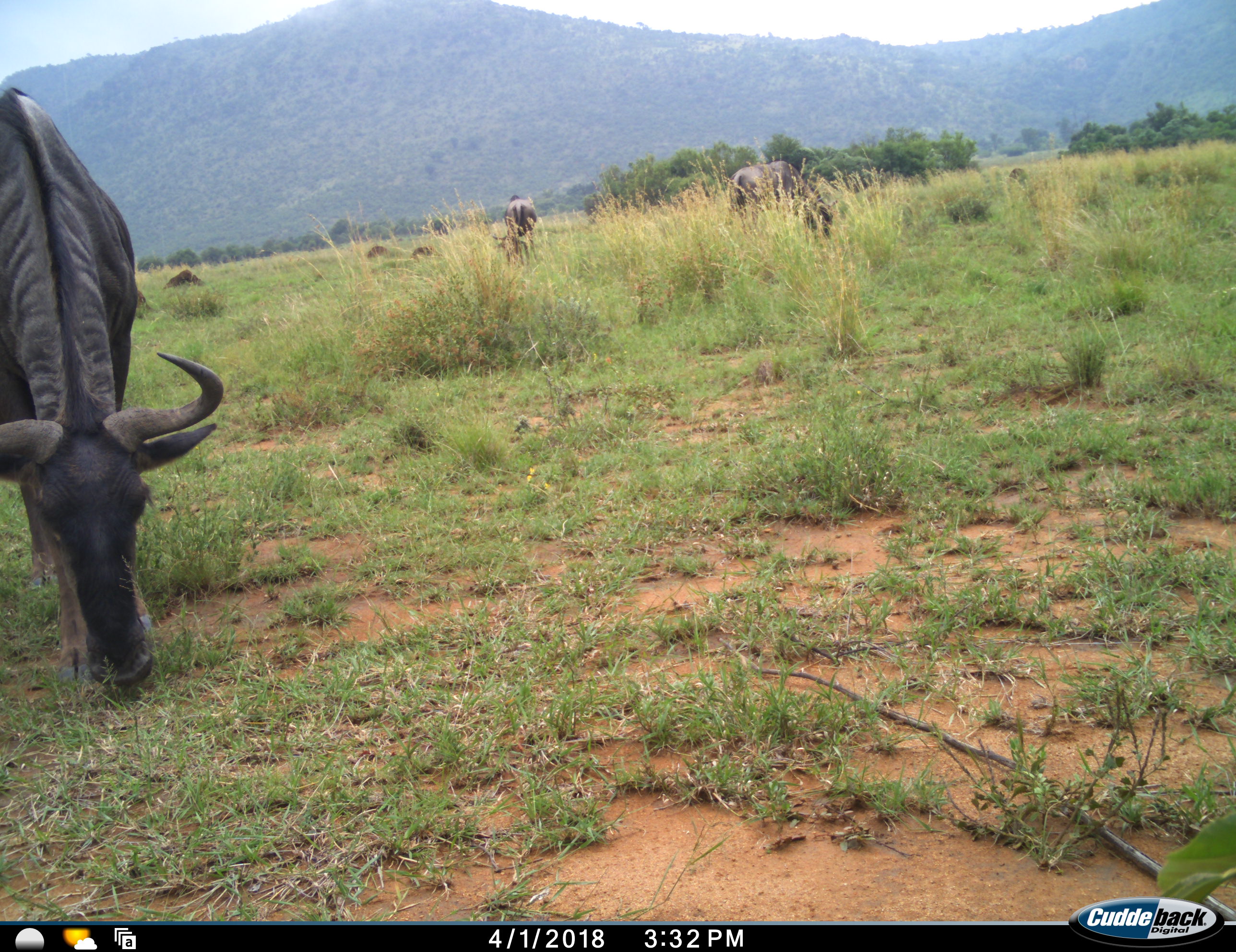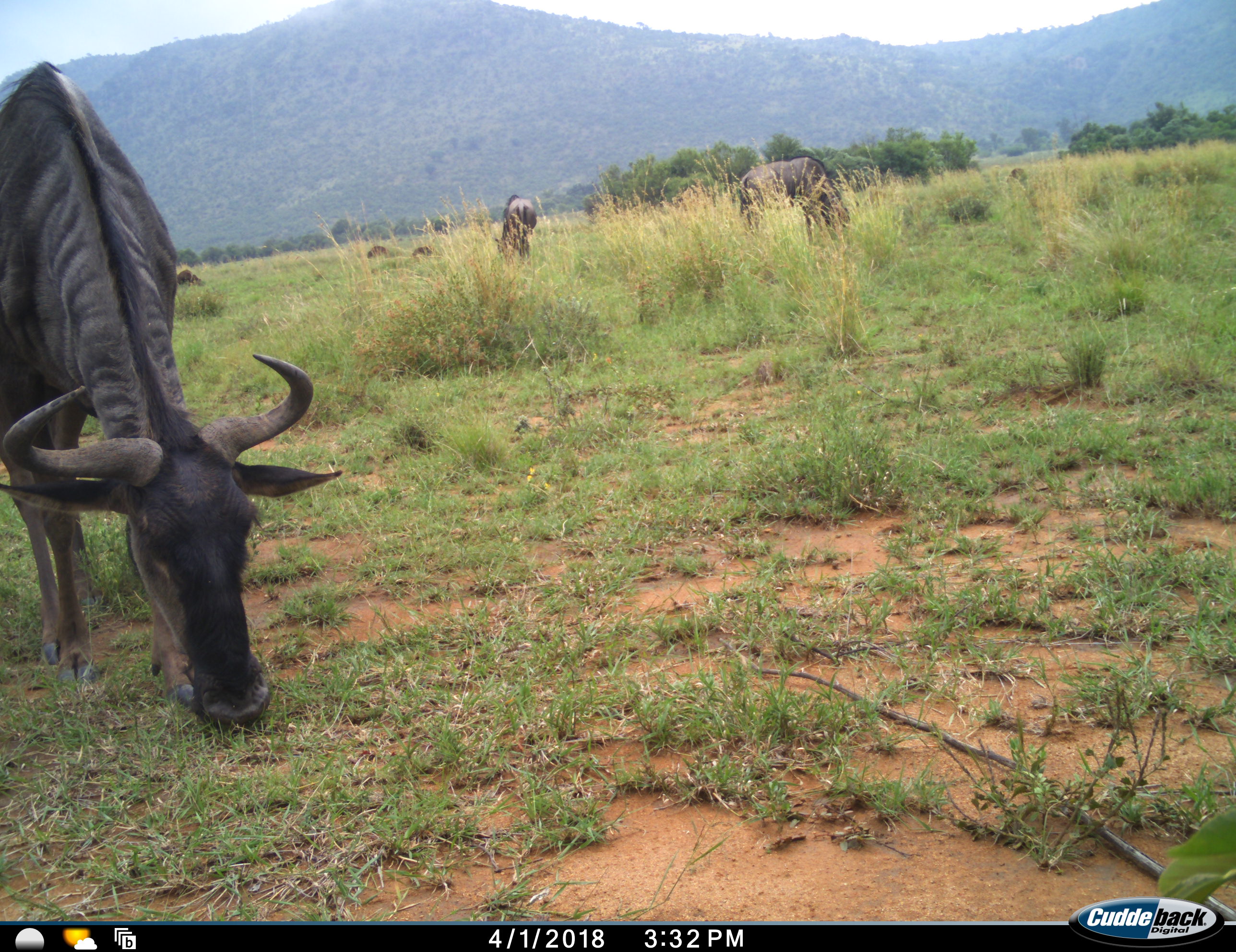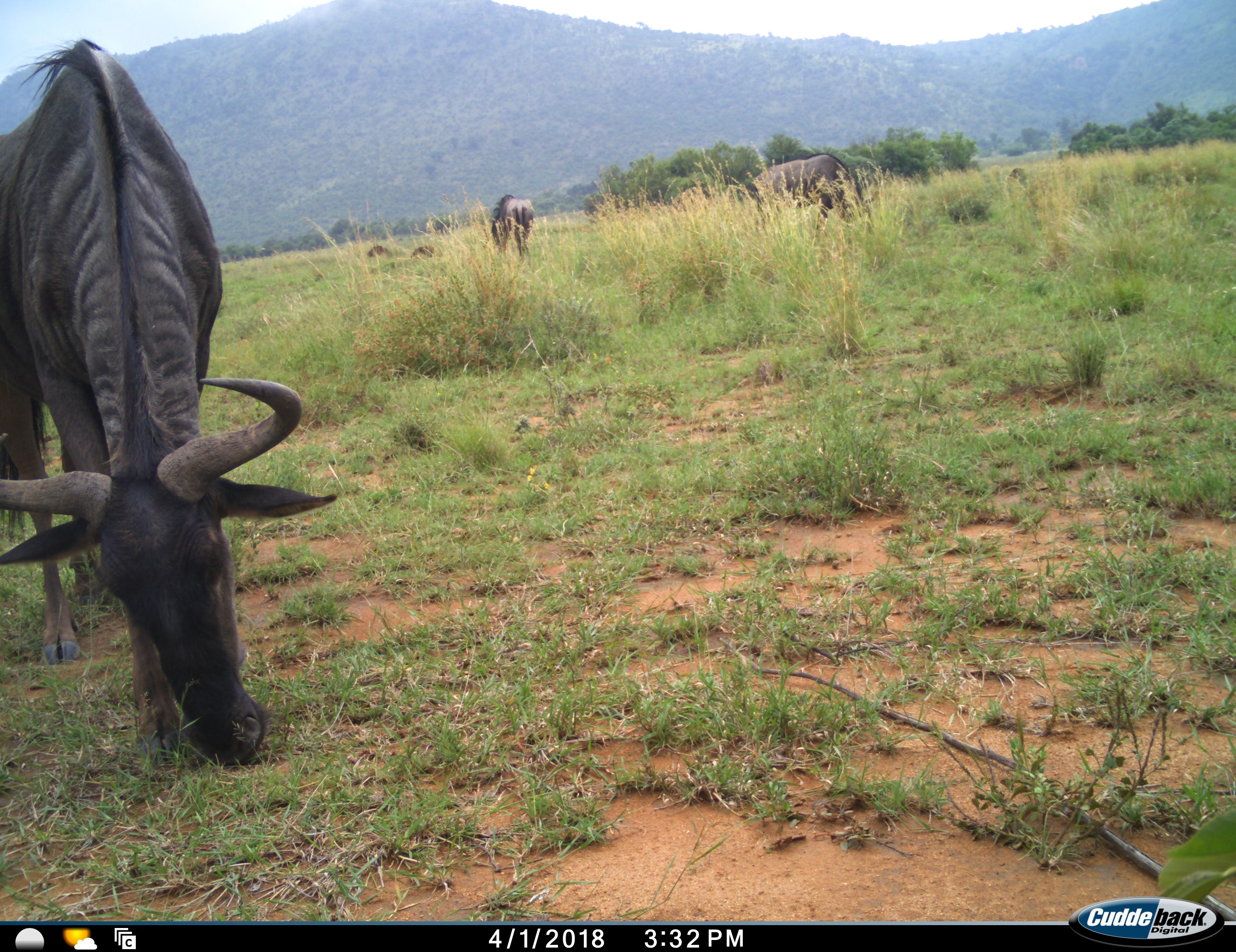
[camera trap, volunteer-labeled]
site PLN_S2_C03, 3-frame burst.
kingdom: Animalia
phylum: Chordata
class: Mammalia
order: Artiodactyla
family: Bovidae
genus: Connochaetes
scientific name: Connochaetes taurinus taurinus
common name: blue wildebeest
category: wildebeestblue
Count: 3.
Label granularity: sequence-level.